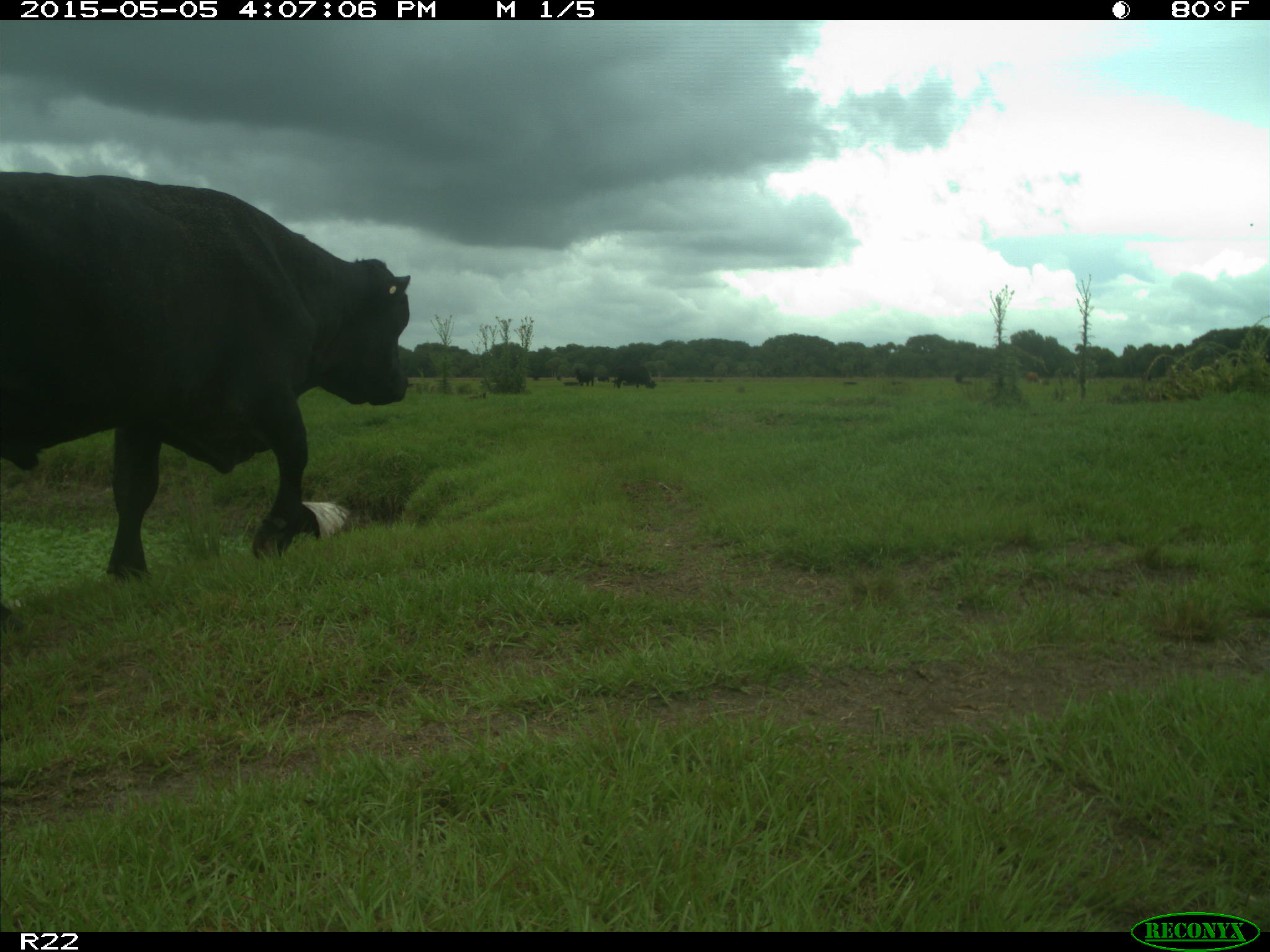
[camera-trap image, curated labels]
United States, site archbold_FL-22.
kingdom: Animalia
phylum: Chordata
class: Mammalia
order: Artiodactyla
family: Bovidae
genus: Bos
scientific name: Bos taurus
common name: domestic cow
Bos taurus (domestic cow).